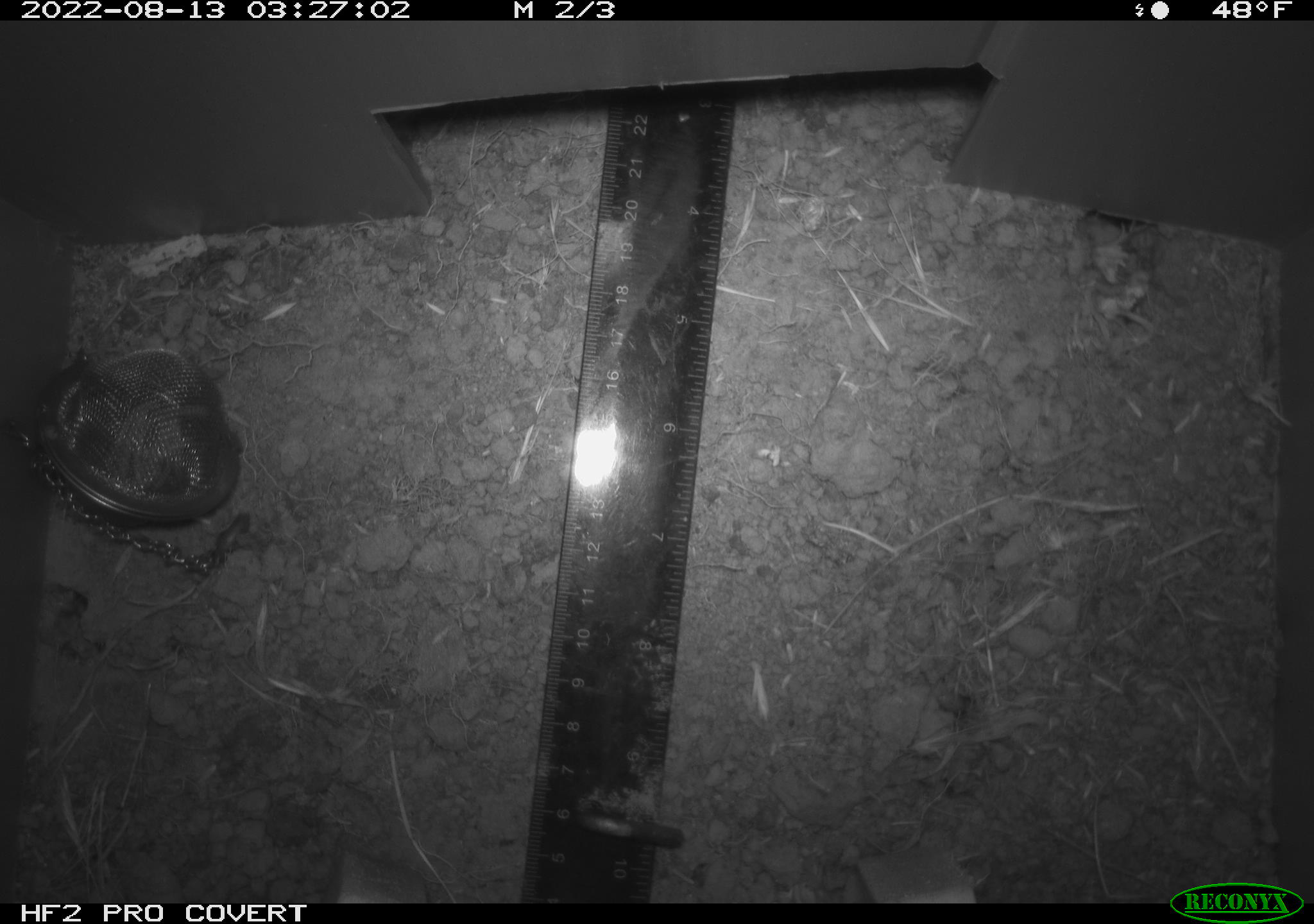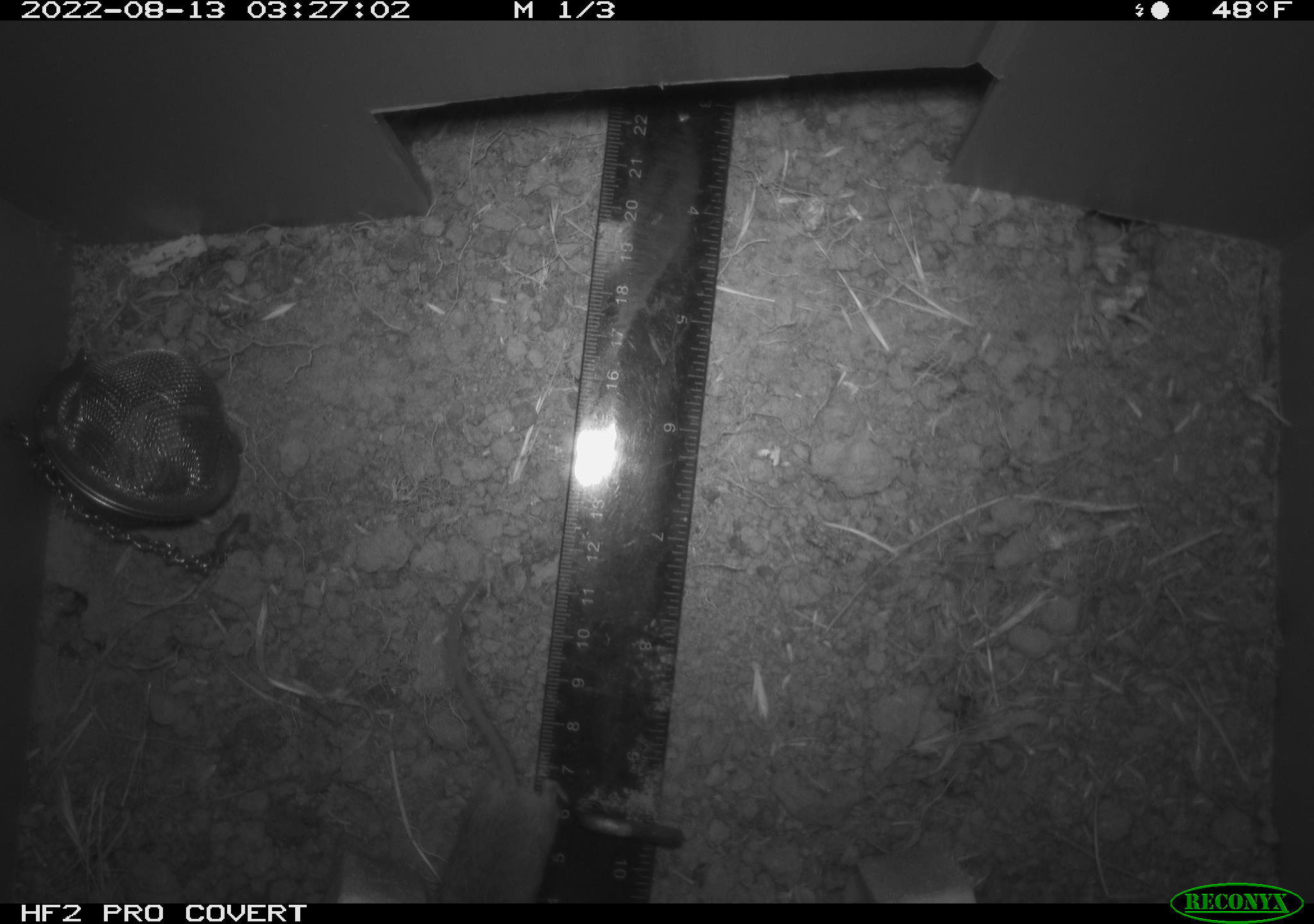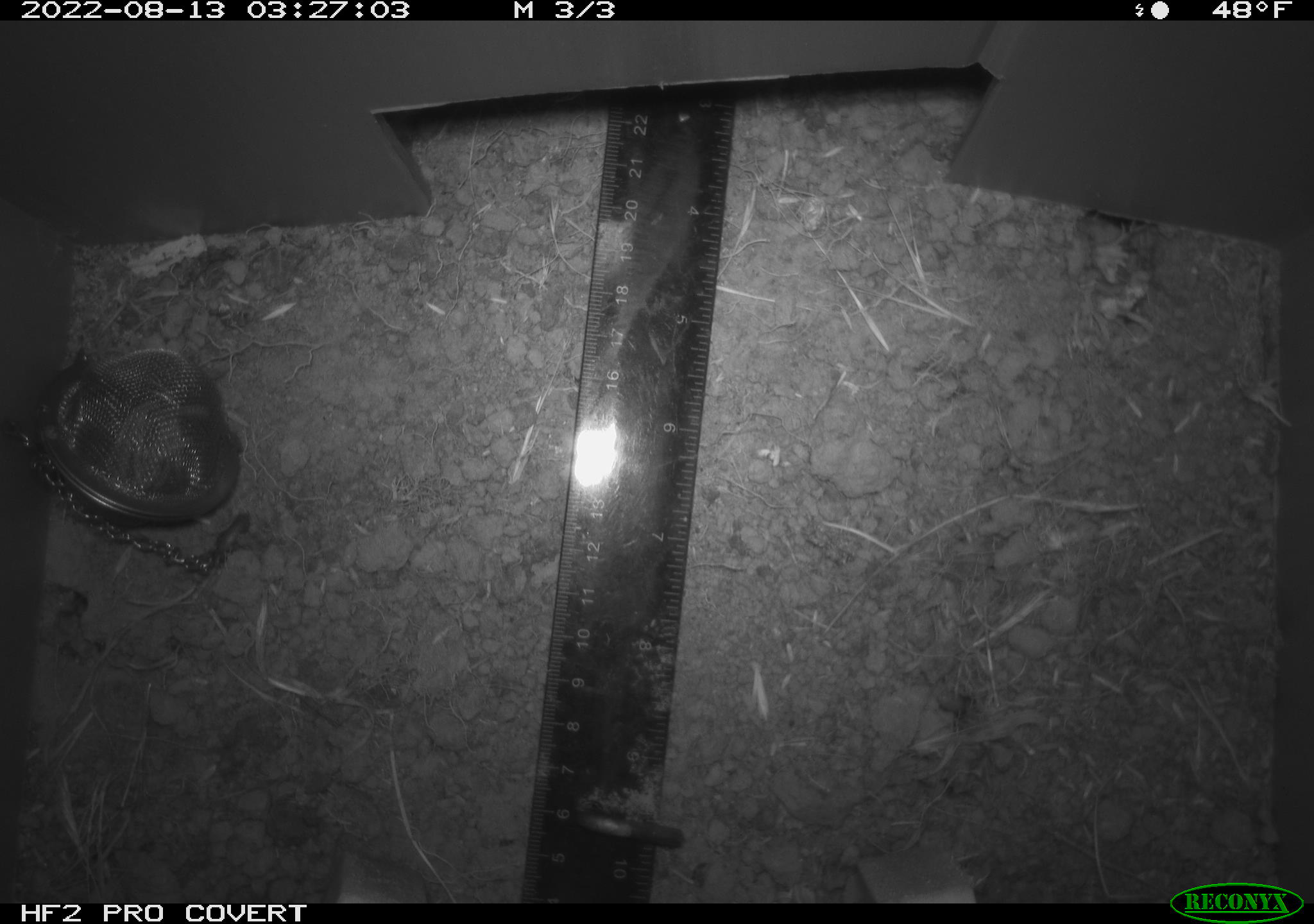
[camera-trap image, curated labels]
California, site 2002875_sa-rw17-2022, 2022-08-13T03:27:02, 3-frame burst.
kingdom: Animalia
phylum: Chordata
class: Mammalia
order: Rodentia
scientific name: Rodentia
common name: mouse species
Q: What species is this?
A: Mouse species (Rodentia).